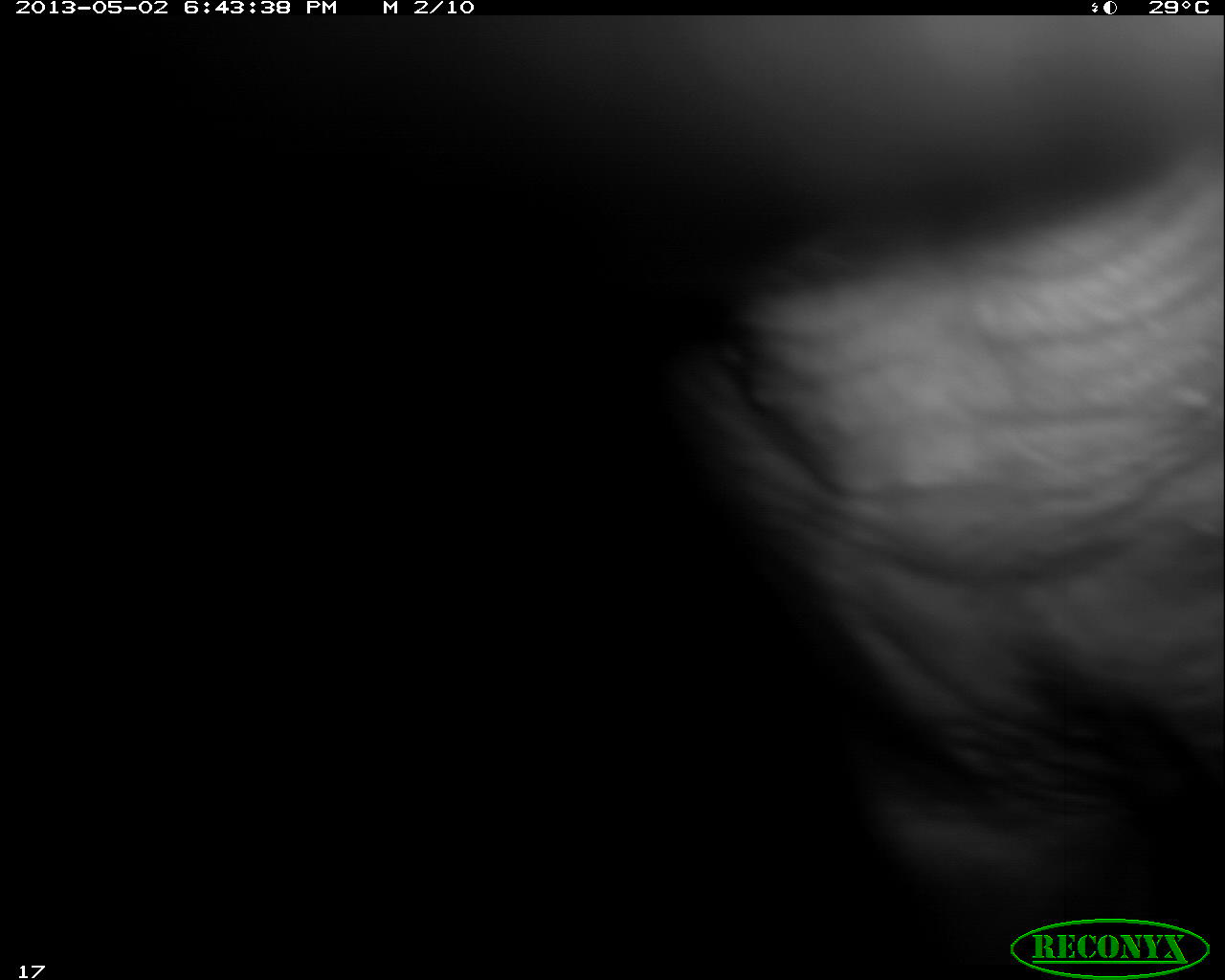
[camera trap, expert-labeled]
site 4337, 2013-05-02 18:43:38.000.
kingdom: Animalia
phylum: Chordata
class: Mammalia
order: Perissodactyla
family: Tapiridae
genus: Tapirus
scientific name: Tapirus bairdii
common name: baird's tapir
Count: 1.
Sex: female.